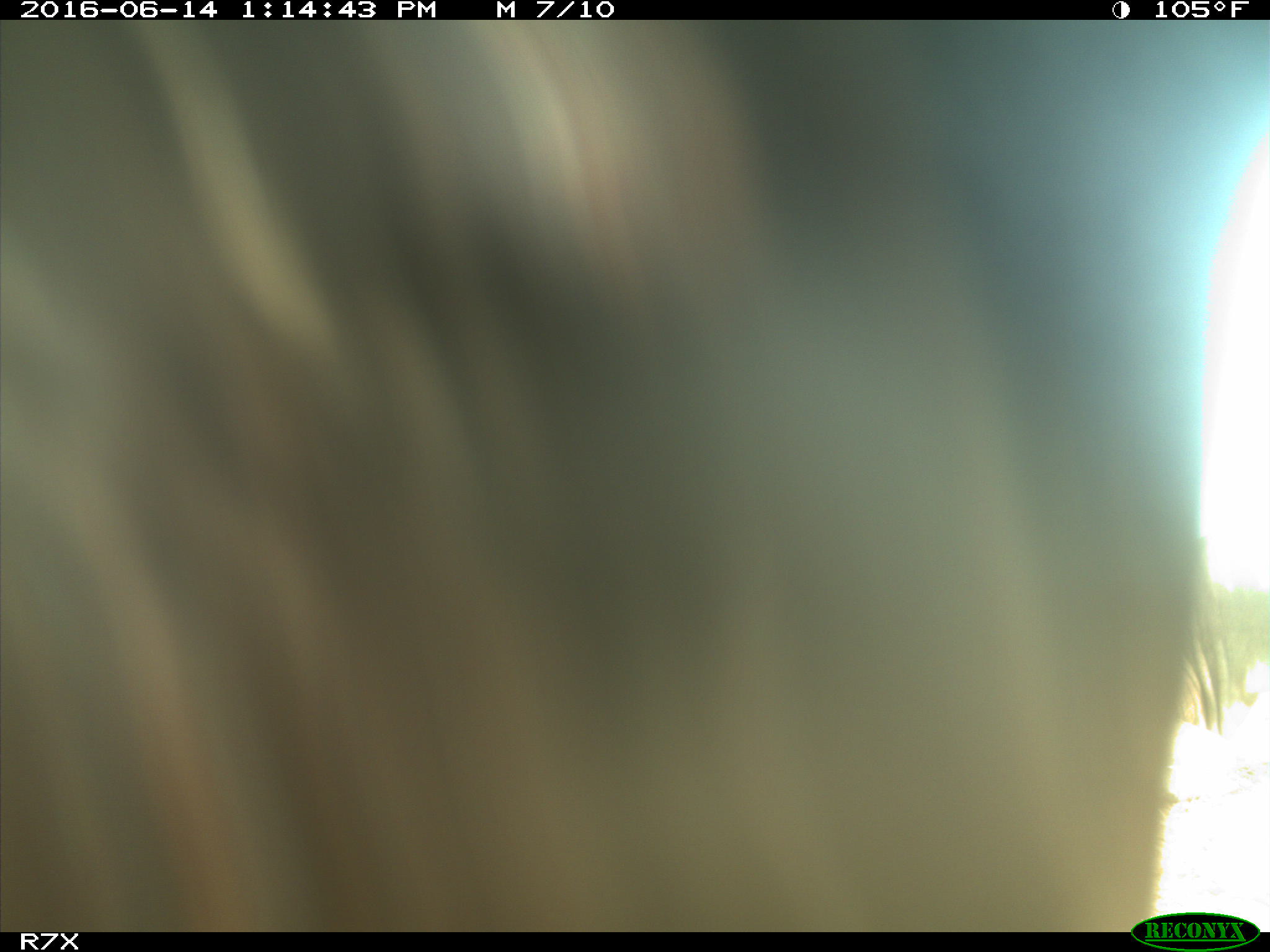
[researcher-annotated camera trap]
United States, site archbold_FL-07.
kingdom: Animalia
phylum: Chordata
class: Mammalia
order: Artiodactyla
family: Bovidae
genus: Bos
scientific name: Bos taurus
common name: domestic cow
Bos taurus (domestic cow).